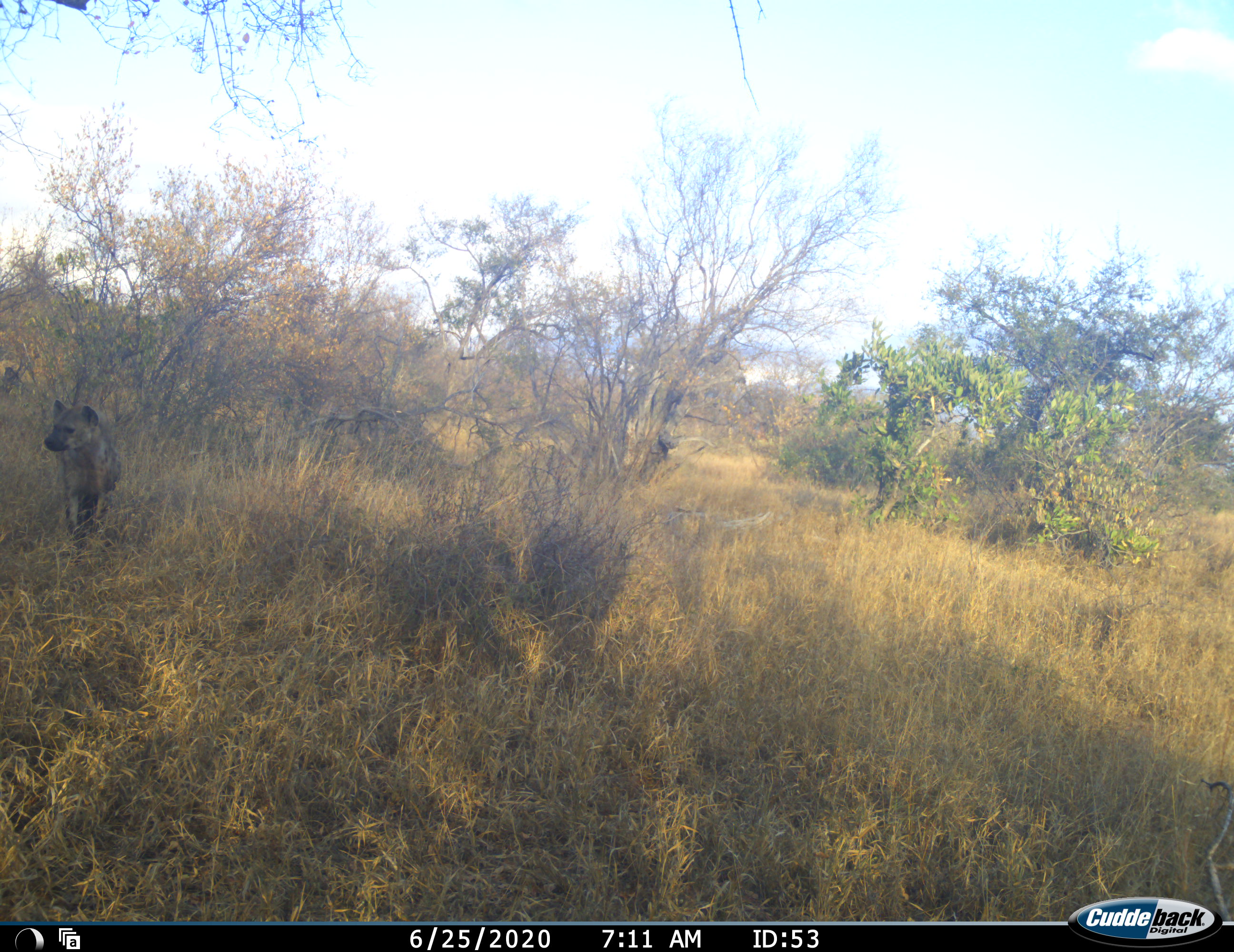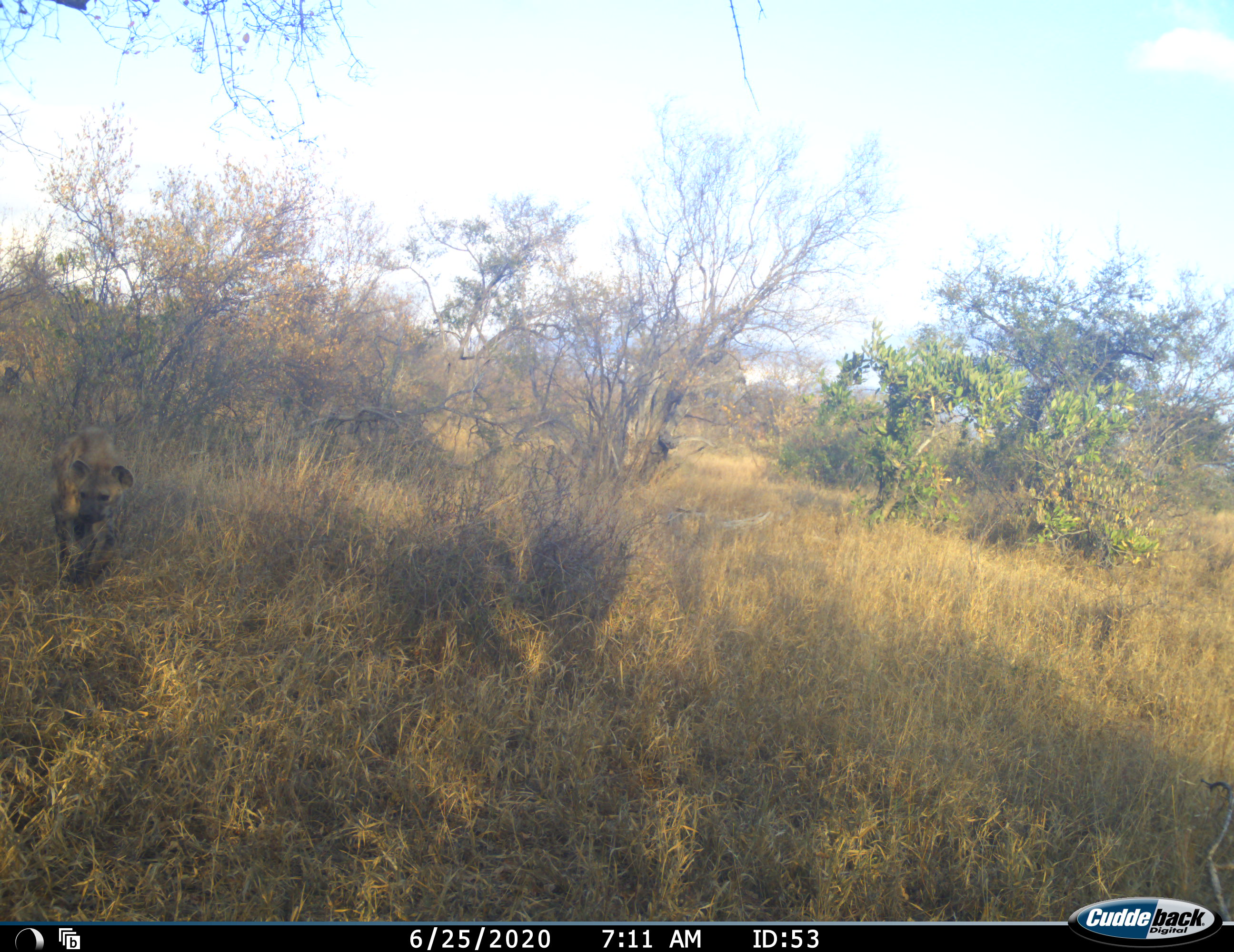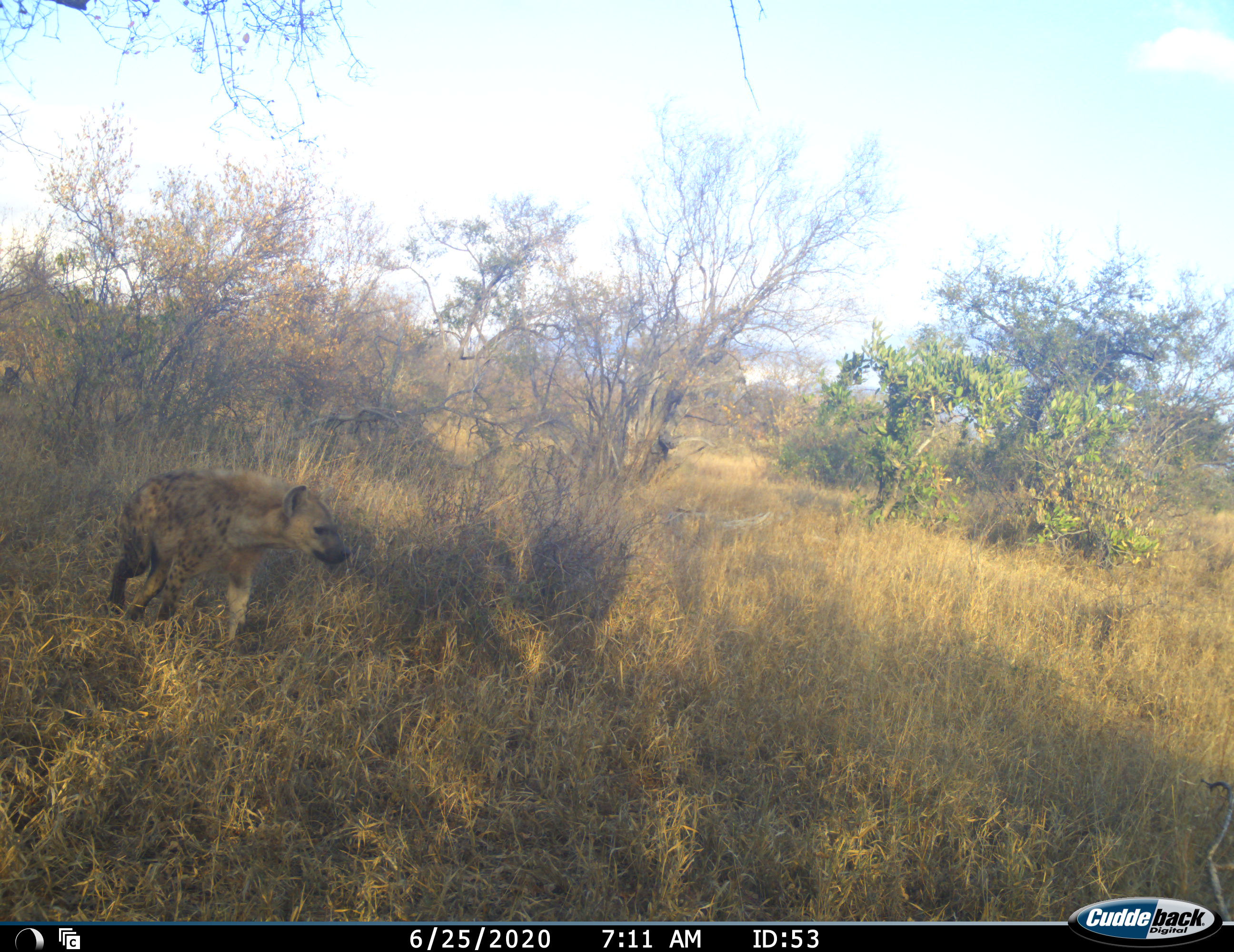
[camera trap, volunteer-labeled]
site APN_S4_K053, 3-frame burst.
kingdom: Animalia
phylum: Chordata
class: Mammalia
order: Carnivora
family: Hyaenidae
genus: Crocuta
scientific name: Crocuta crocuta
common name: spotted hyena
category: hyenaspotted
Hyenaspotted (spotted hyena) (Crocuta crocuta), count 1. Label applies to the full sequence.